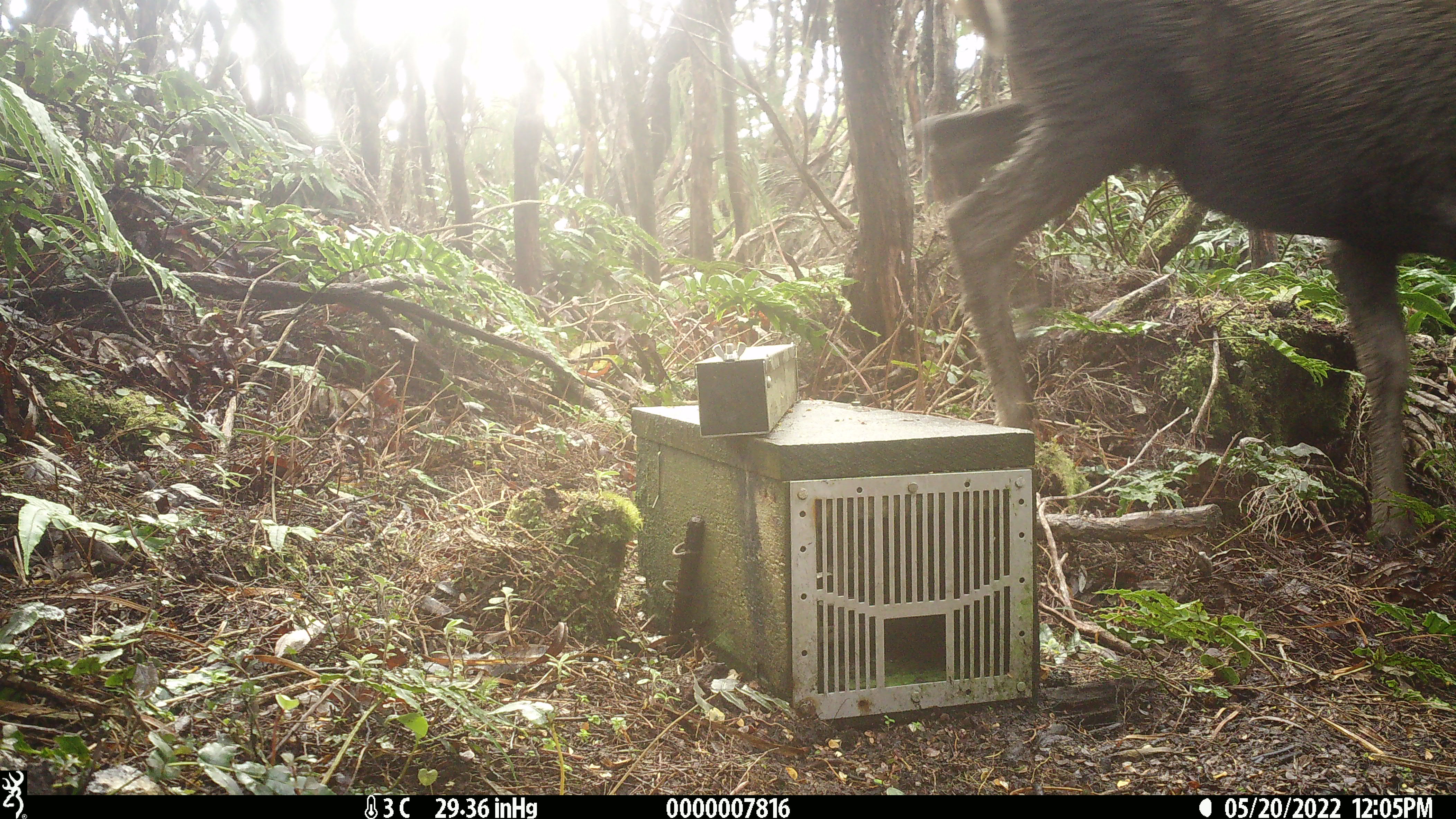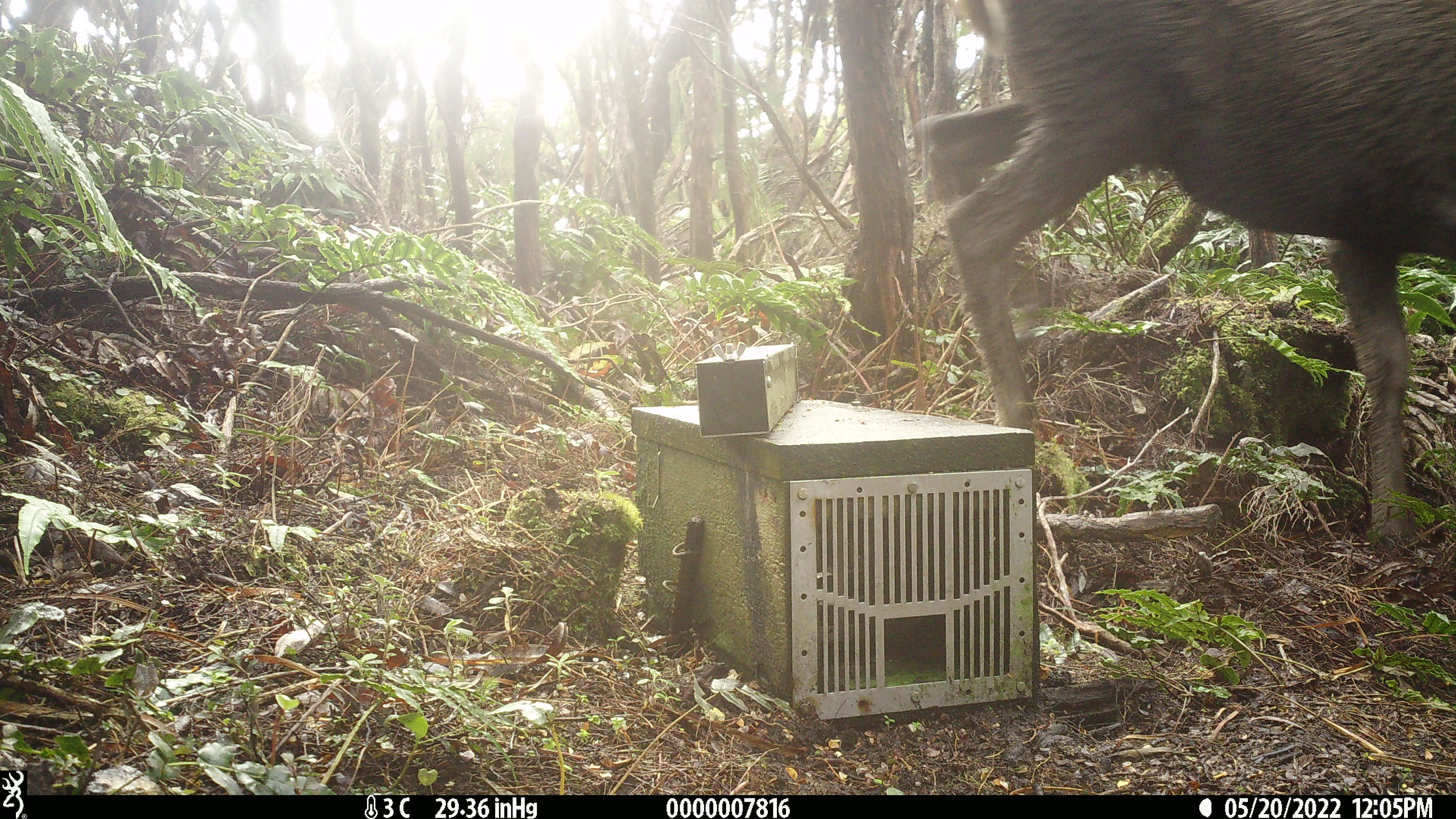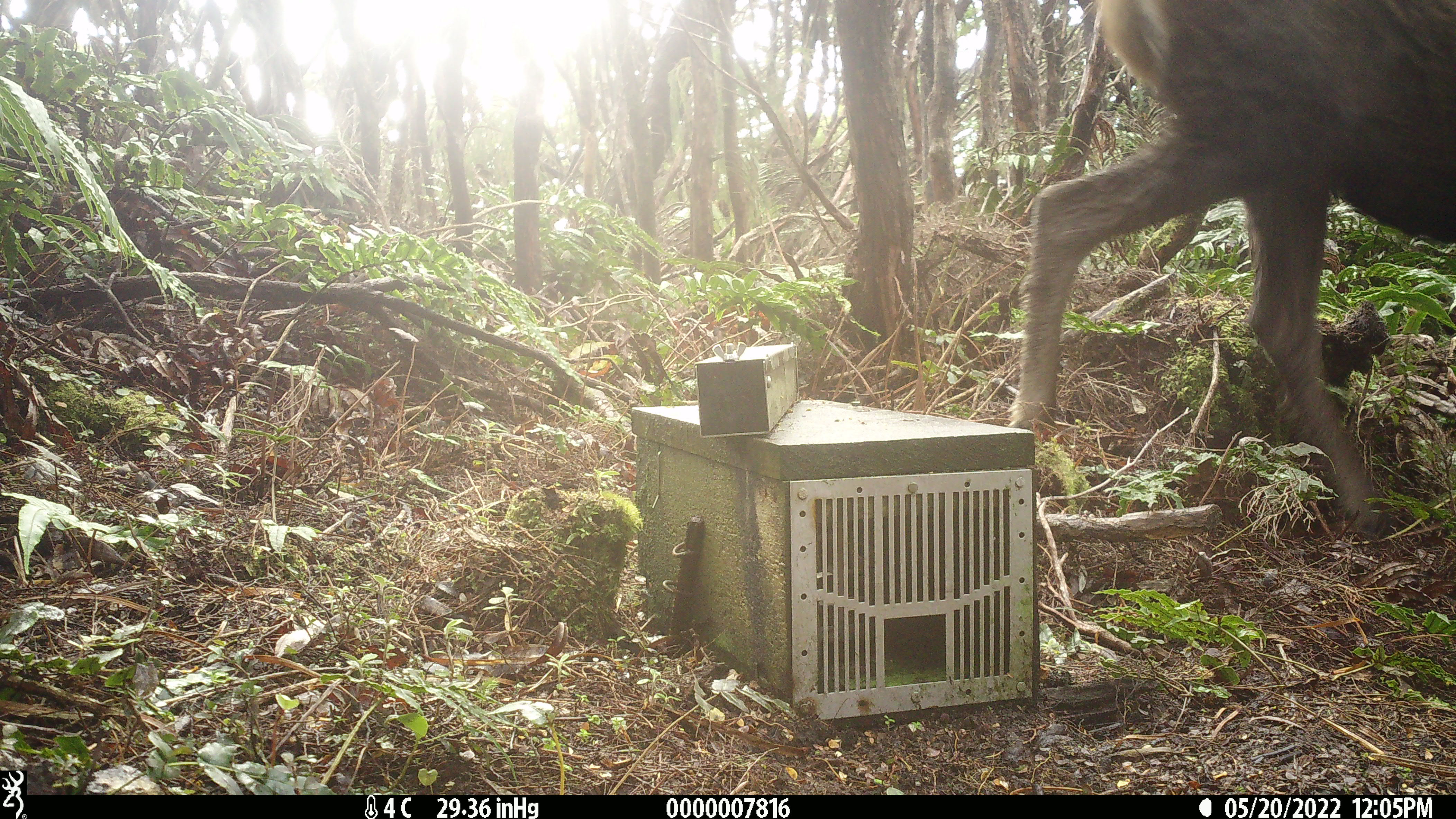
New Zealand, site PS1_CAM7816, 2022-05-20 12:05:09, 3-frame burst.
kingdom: Animalia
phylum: Chordata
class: Mammalia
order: Artiodactyla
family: Cervidae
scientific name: Cervidae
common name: deer